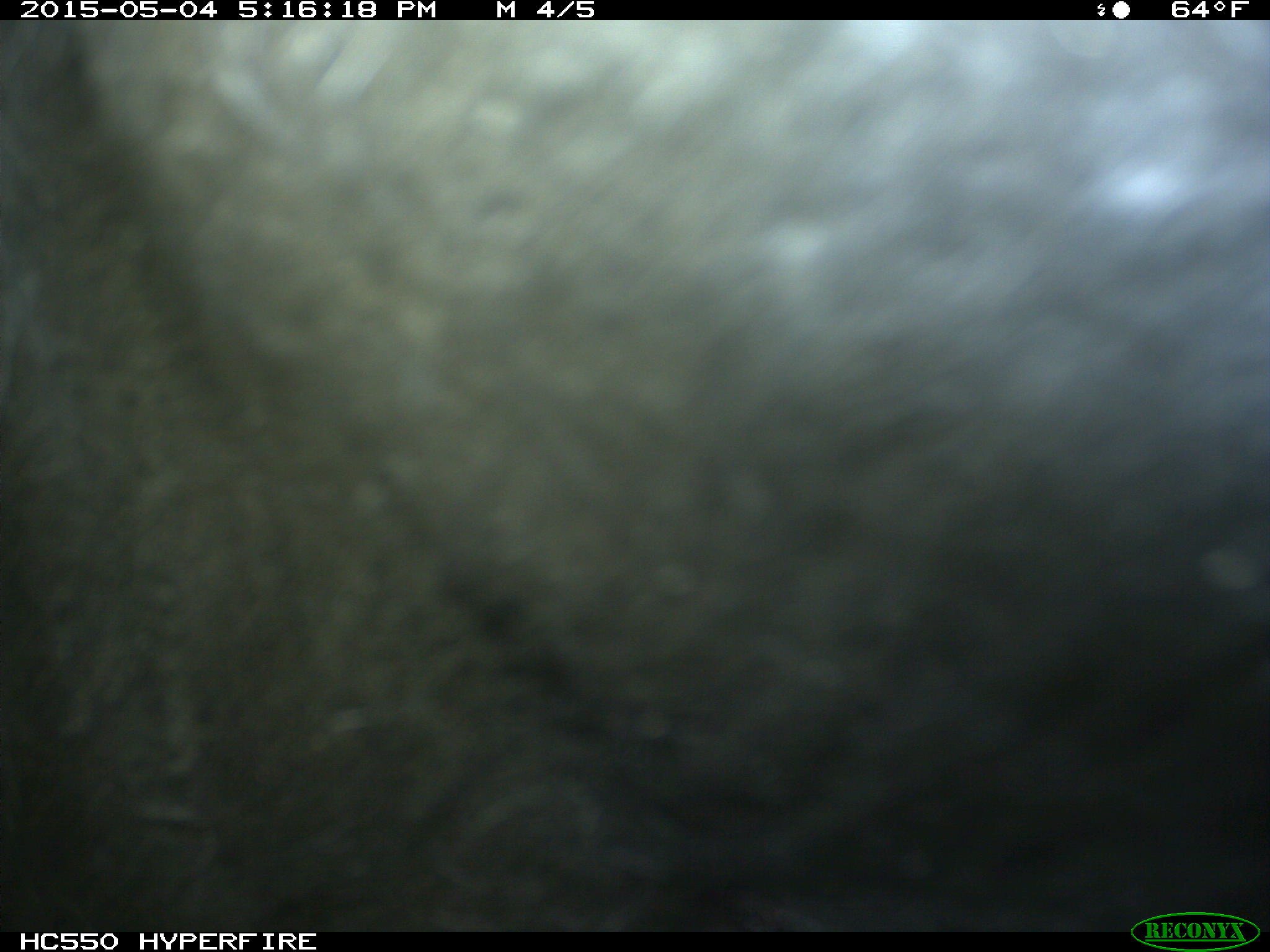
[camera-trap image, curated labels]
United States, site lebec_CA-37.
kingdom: Animalia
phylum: Chordata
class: Mammalia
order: Artiodactyla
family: Bovidae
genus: Bos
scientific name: Bos taurus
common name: domestic cow